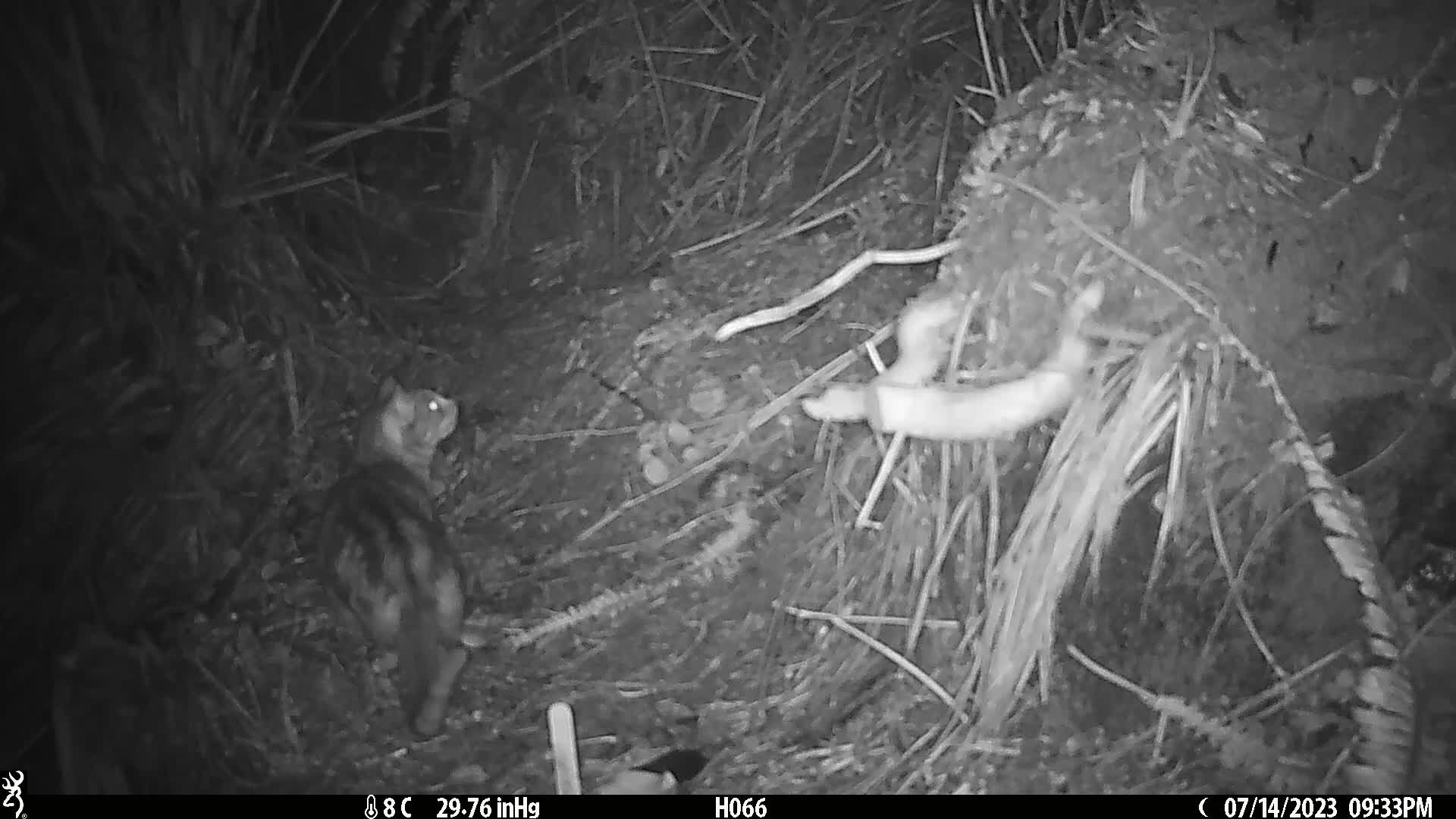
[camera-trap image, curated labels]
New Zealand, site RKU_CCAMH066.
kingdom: Animalia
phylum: Chordata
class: Mammalia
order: Carnivora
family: Felidae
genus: Felis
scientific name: Felis catus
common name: domestic cat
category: cat